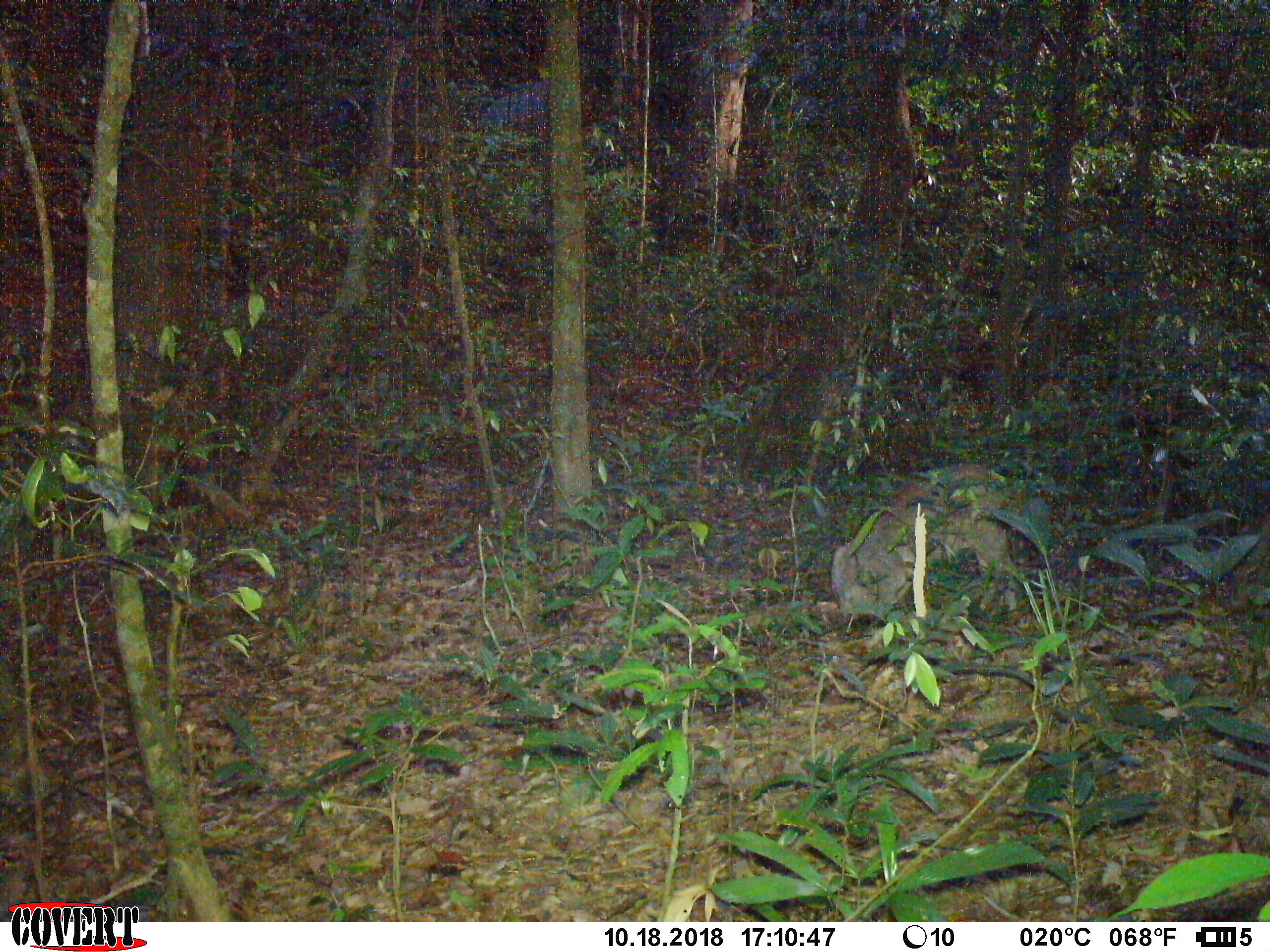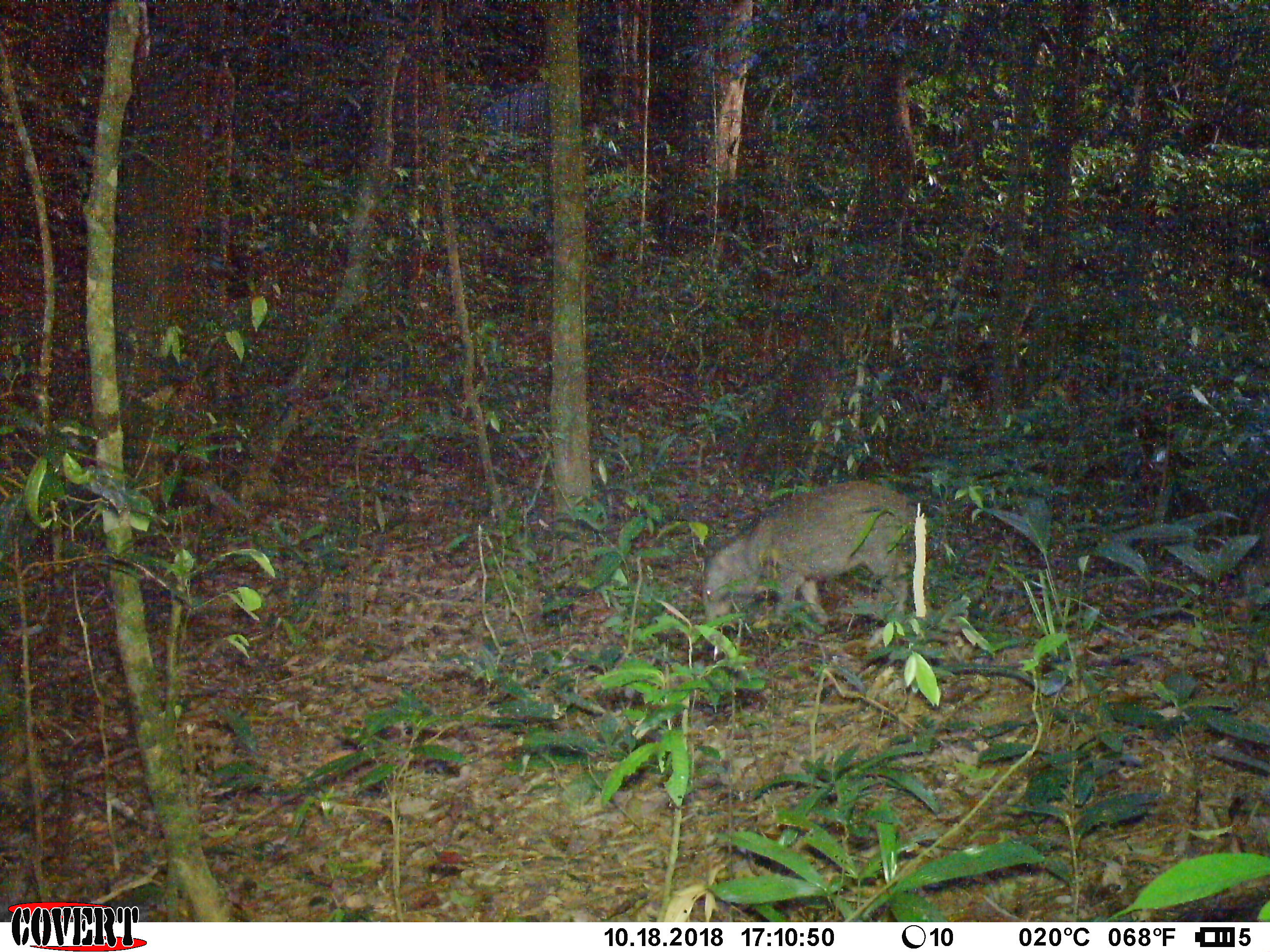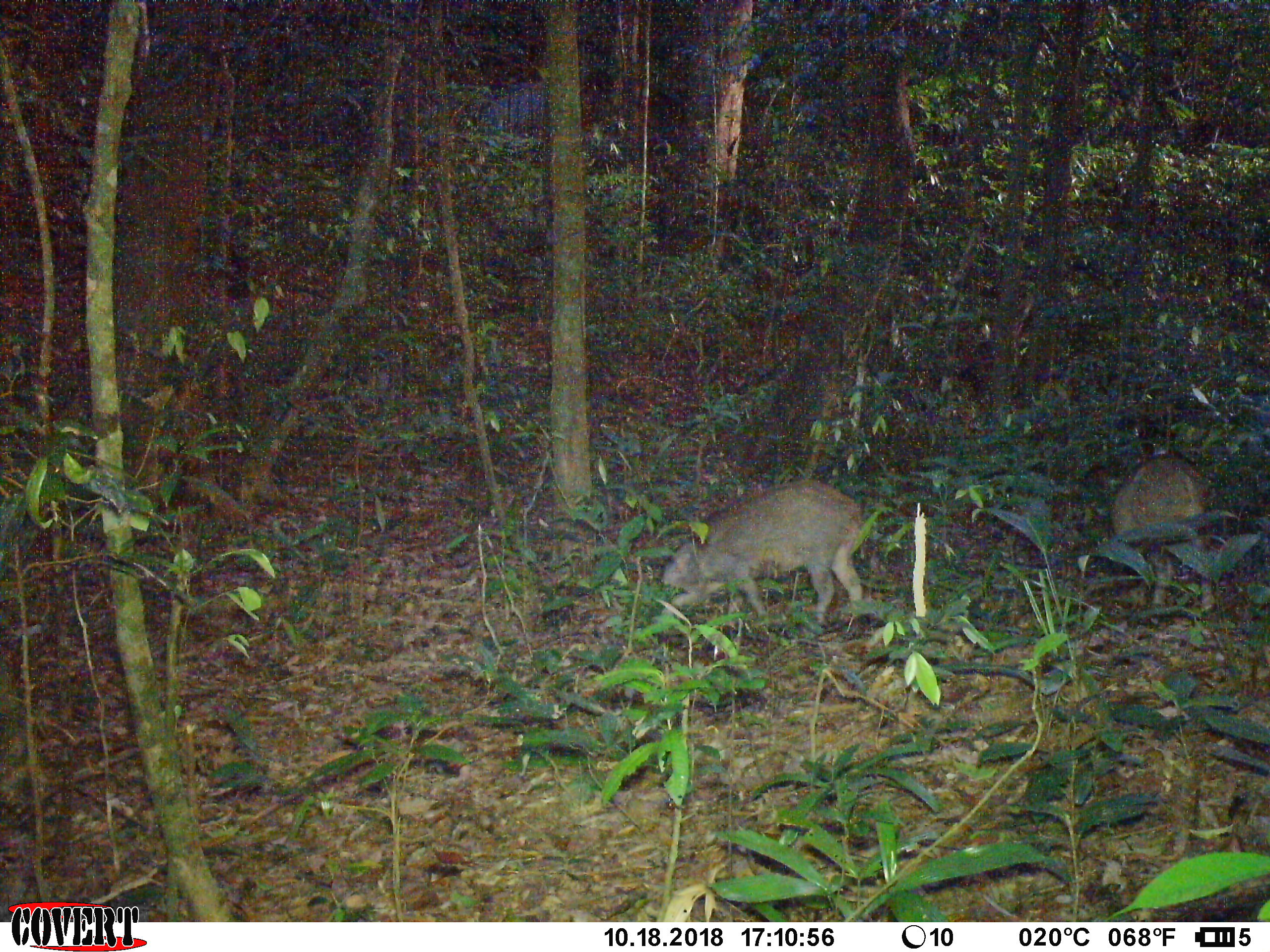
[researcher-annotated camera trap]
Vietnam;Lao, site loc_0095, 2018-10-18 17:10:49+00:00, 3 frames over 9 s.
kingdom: Animalia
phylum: Chordata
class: Mammalia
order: Artiodactyla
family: Suidae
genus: Sus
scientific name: Sus scrofa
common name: eurasian wild pig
Eurasian wild pig (Sus scrofa). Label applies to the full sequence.